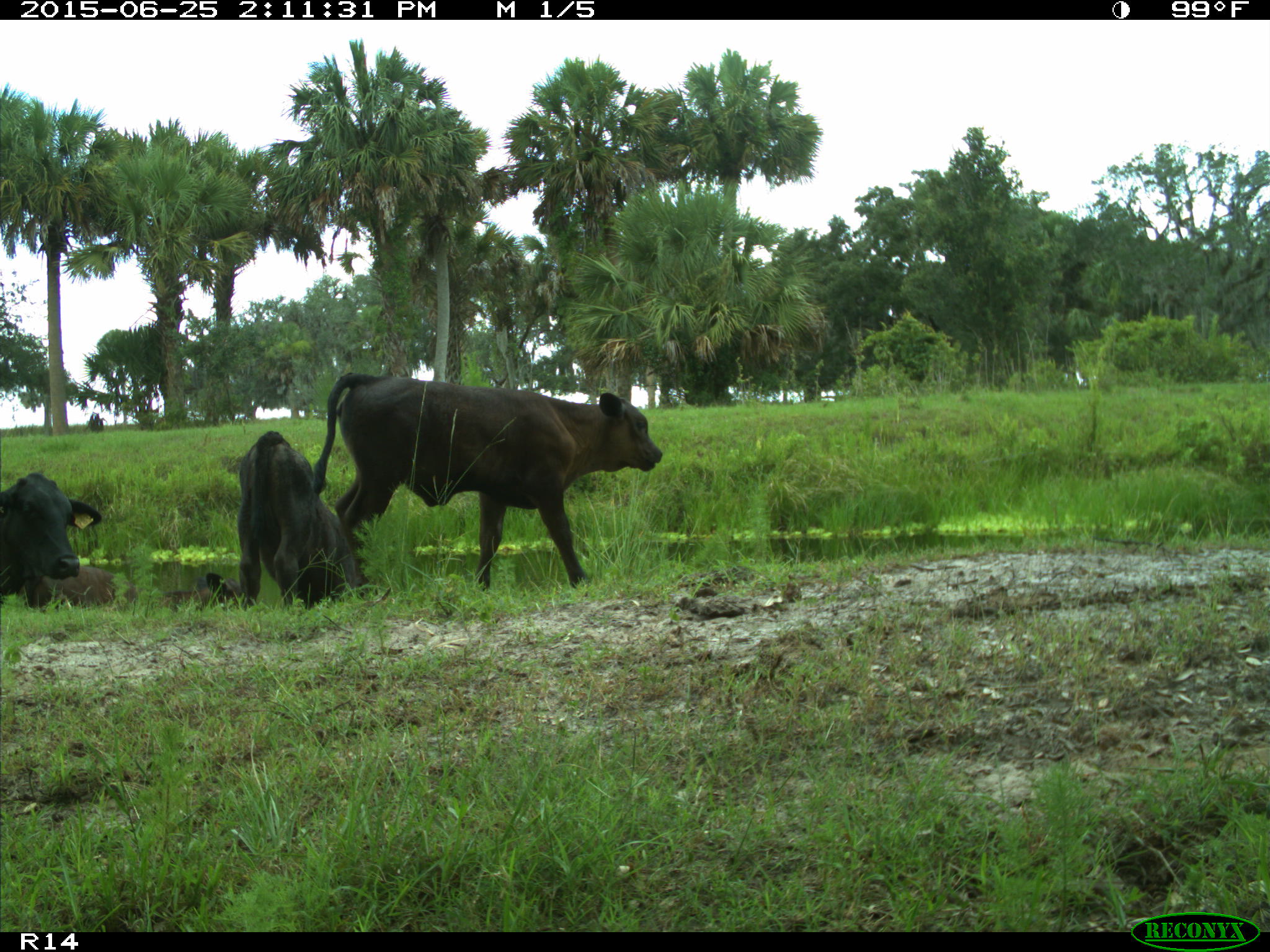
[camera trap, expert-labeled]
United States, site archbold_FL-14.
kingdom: Animalia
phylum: Chordata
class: Mammalia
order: Artiodactyla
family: Bovidae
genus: Bos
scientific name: Bos taurus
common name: domestic cow